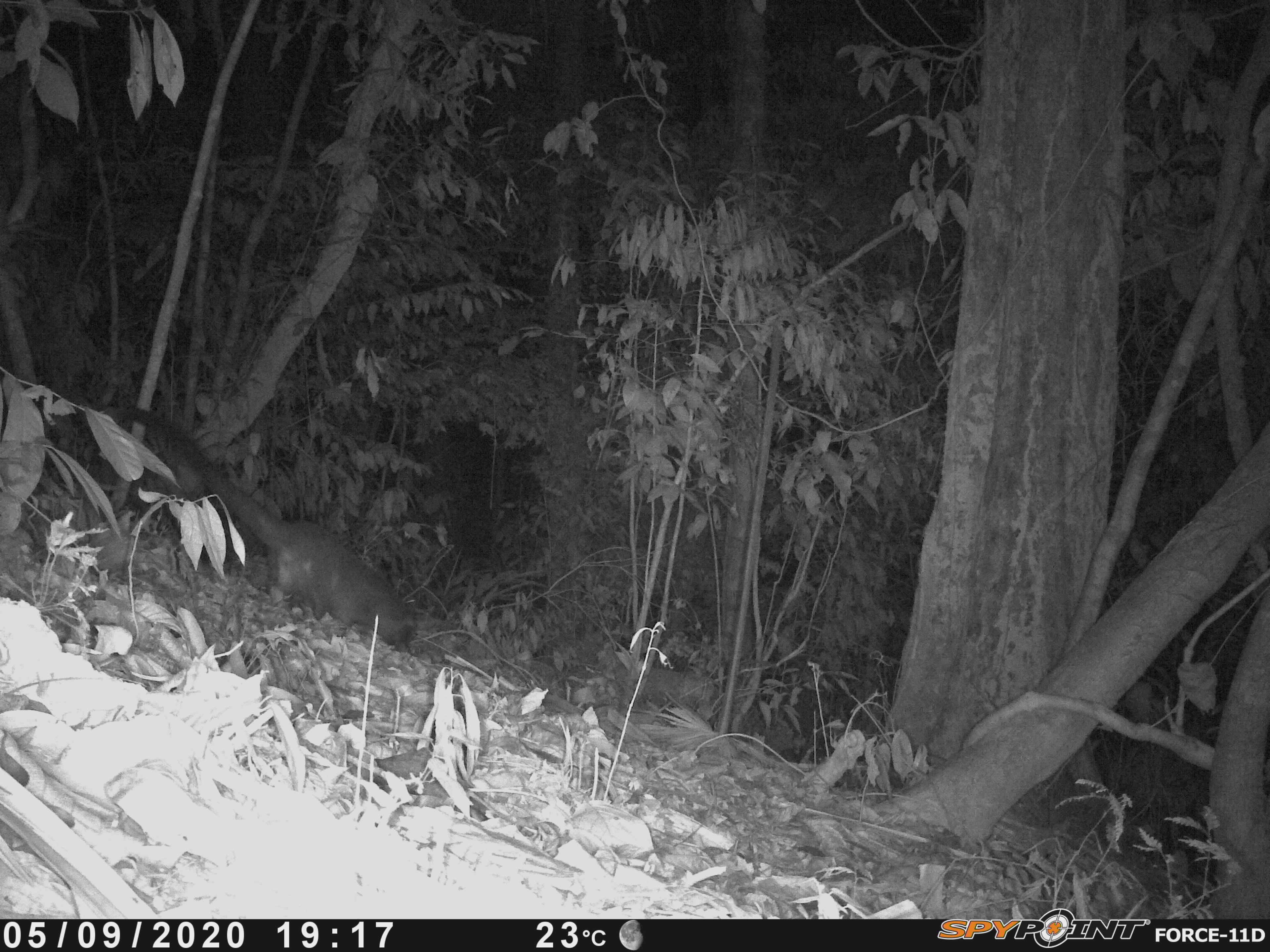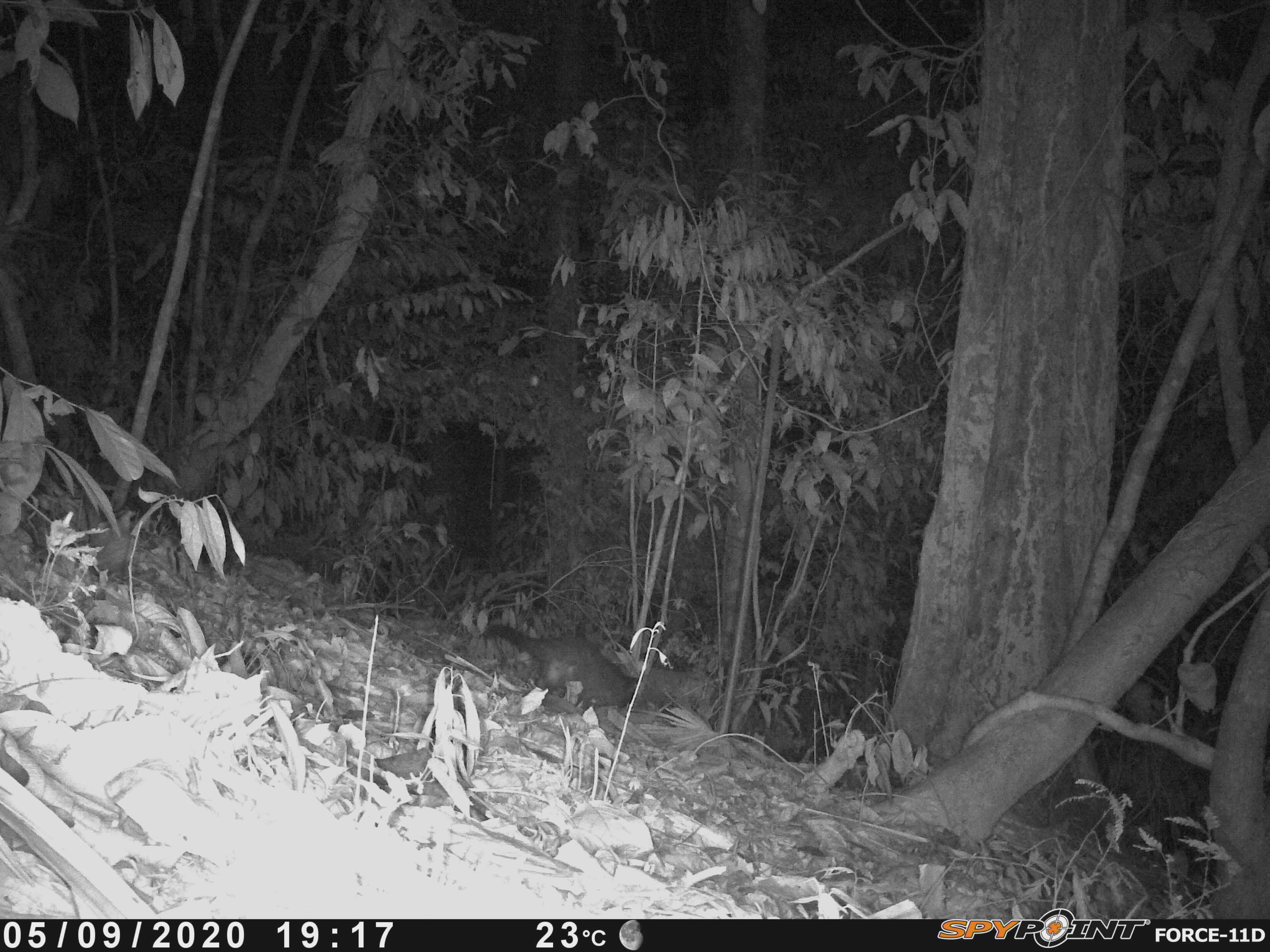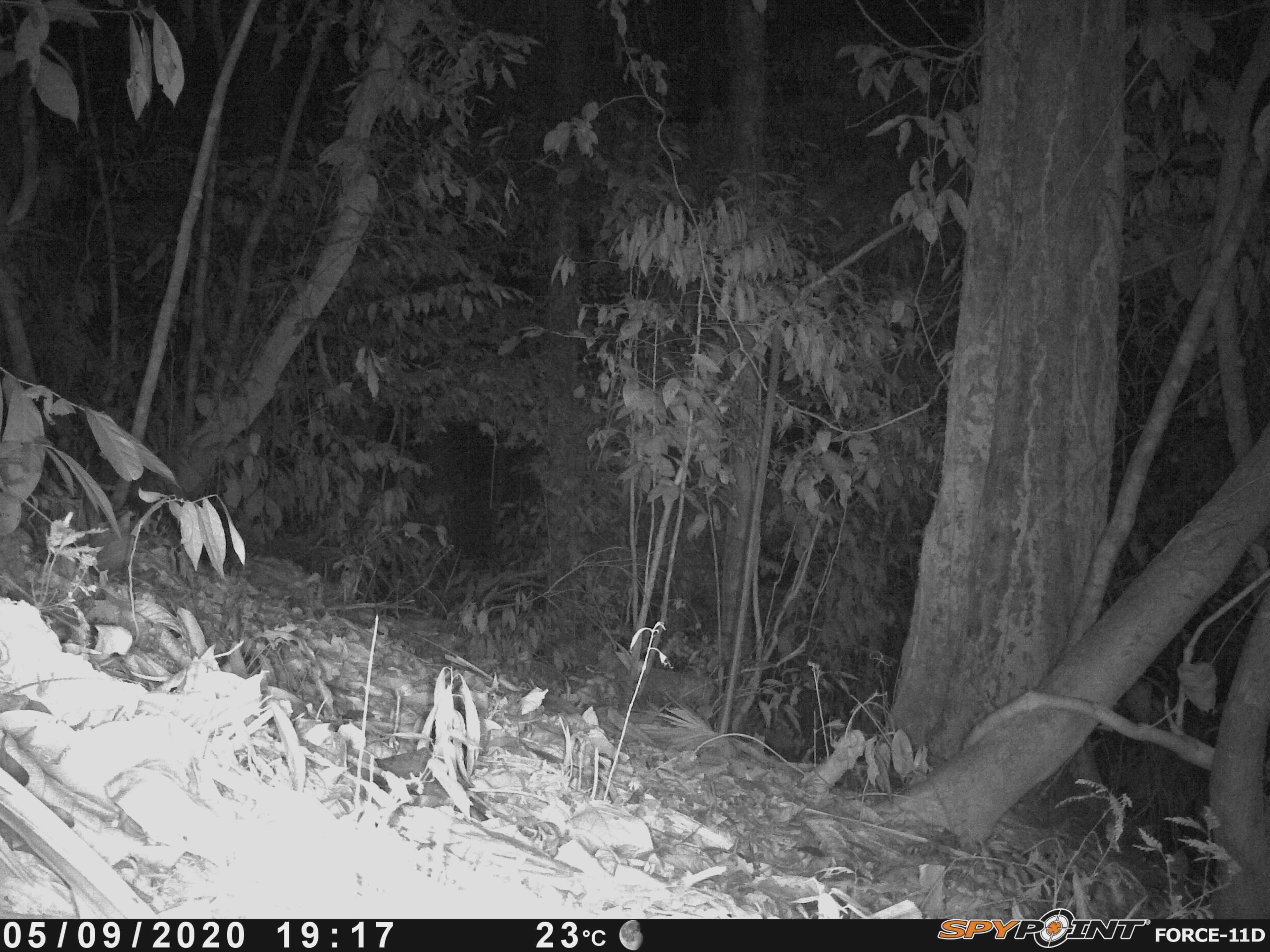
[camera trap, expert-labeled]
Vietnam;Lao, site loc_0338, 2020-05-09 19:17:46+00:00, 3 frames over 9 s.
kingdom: Animalia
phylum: Chordata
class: Mammalia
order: Carnivora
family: Viverridae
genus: Paguma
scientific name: Paguma larvata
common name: masked palm civet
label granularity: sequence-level